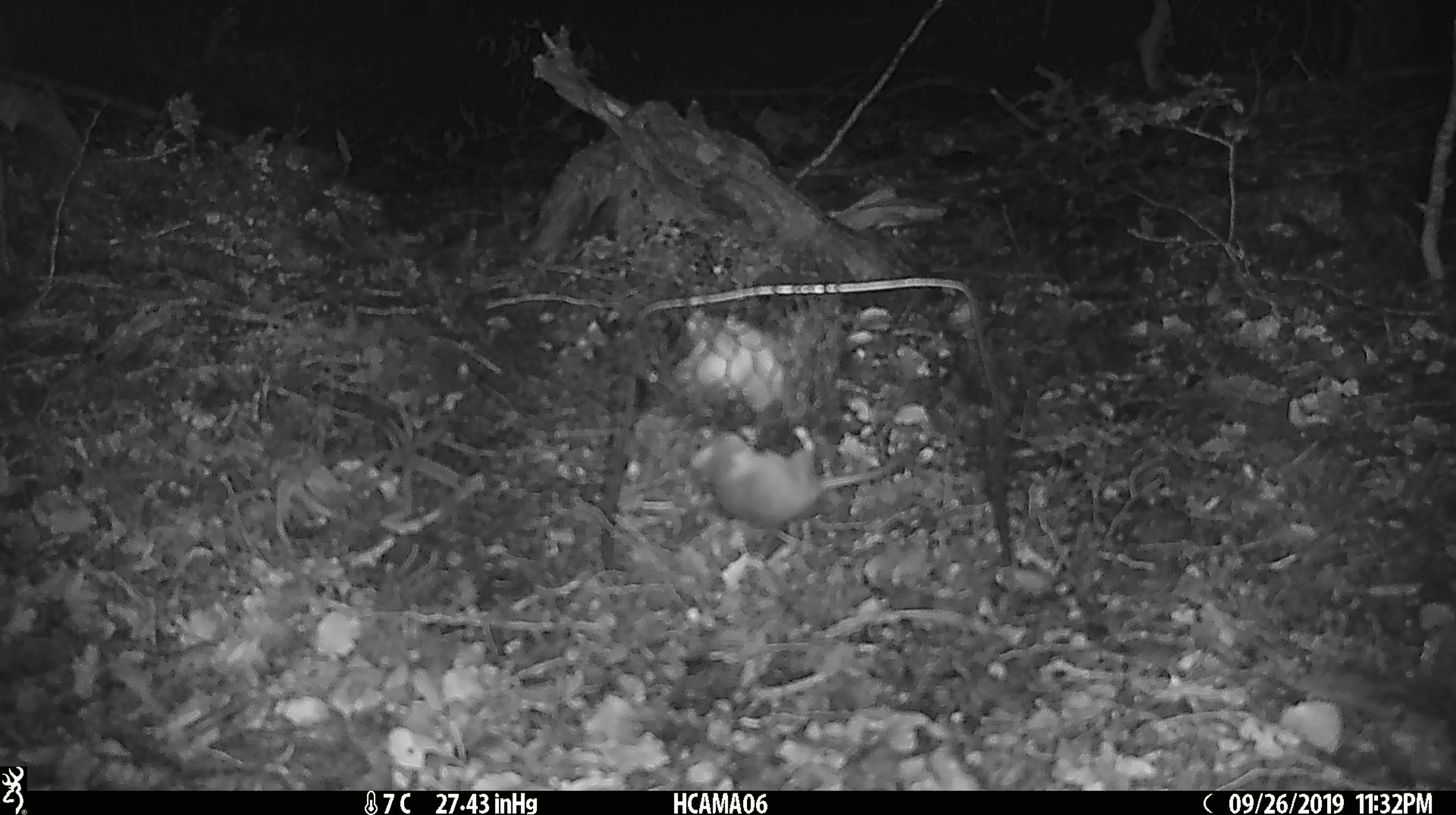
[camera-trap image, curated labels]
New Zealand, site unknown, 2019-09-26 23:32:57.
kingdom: Animalia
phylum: Chordata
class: Mammalia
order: Rodentia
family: Muridae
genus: Mus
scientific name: Mus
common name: mouse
Mouse (Mus).